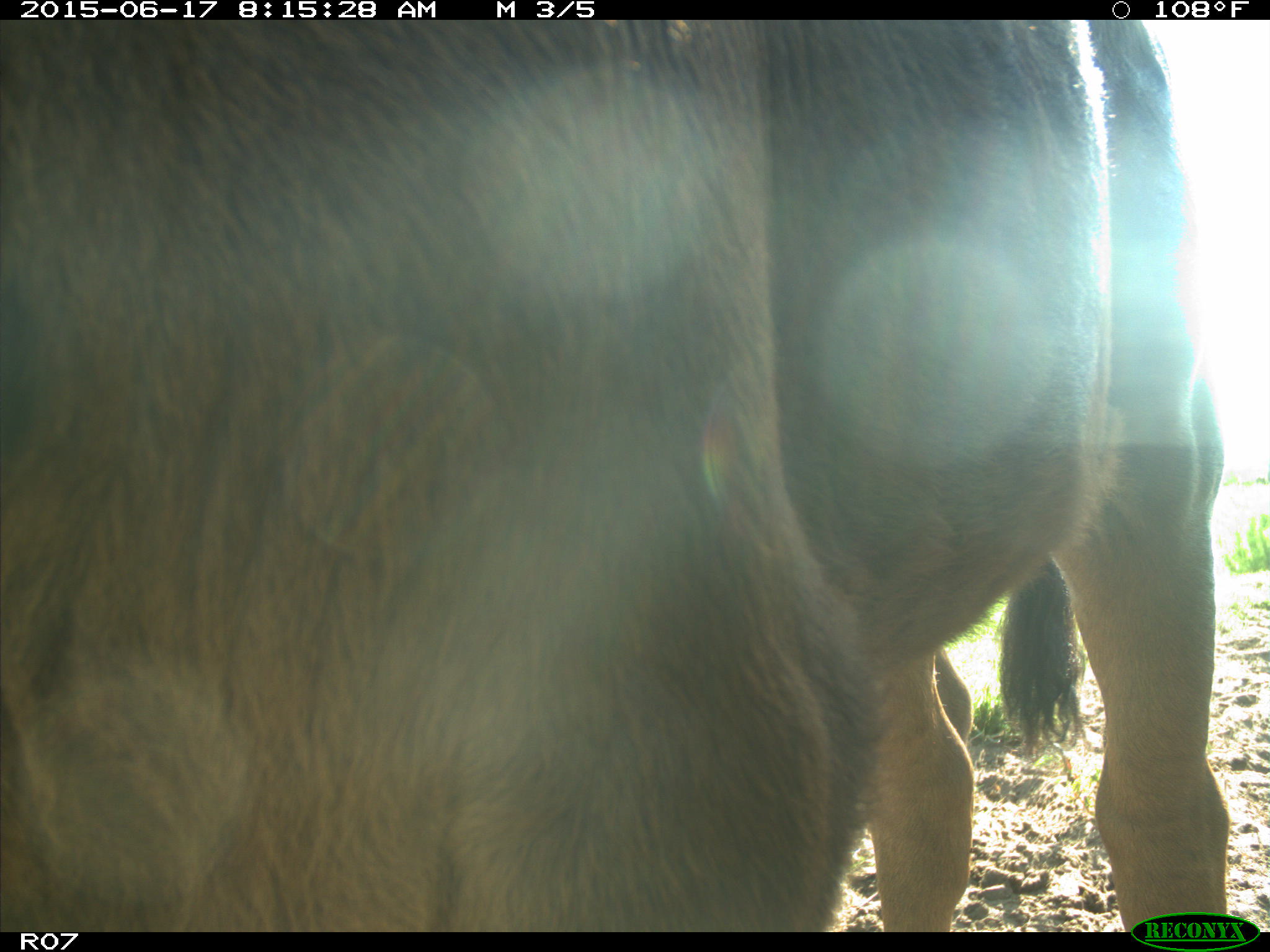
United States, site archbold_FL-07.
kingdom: Animalia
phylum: Chordata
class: Mammalia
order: Artiodactyla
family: Bovidae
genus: Bos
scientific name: Bos taurus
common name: domestic cow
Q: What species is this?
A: Bos taurus (domestic cow).